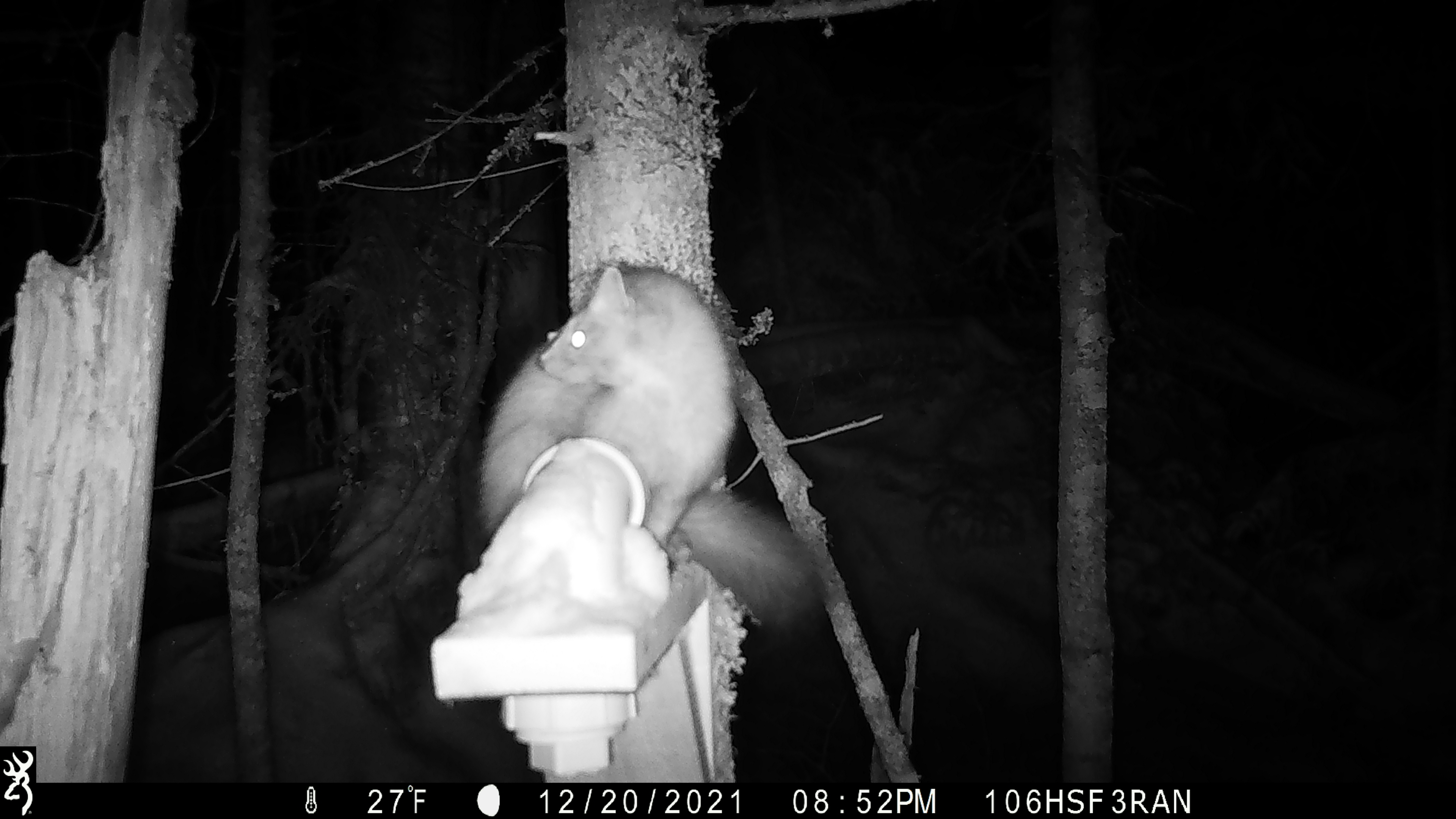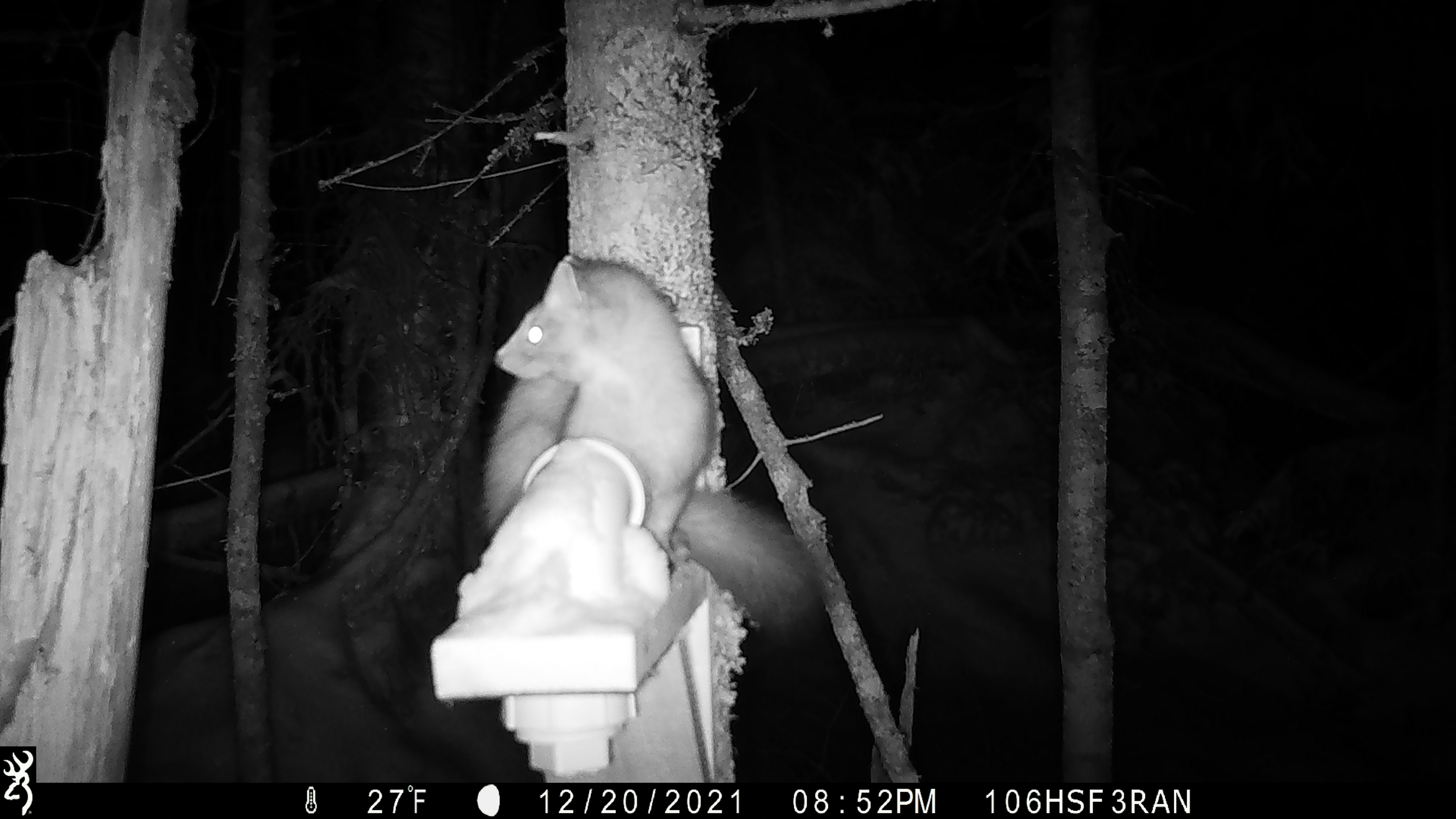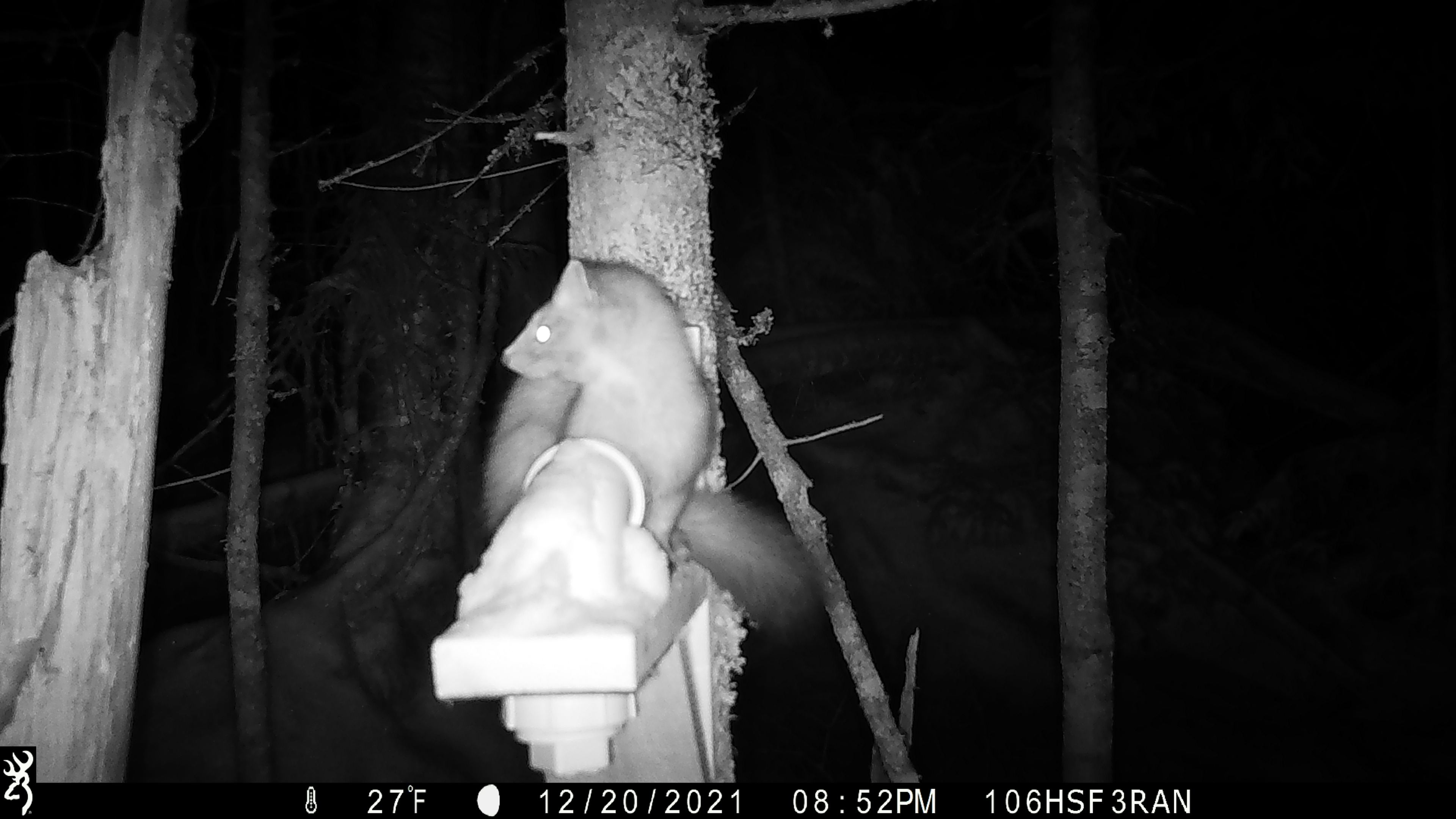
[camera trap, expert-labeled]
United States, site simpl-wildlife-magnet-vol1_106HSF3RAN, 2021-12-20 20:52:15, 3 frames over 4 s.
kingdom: Animalia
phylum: Chordata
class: Mammalia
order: Carnivora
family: Mustelidae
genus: Martes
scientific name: Martes americana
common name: american marten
American marten (Martes americana).